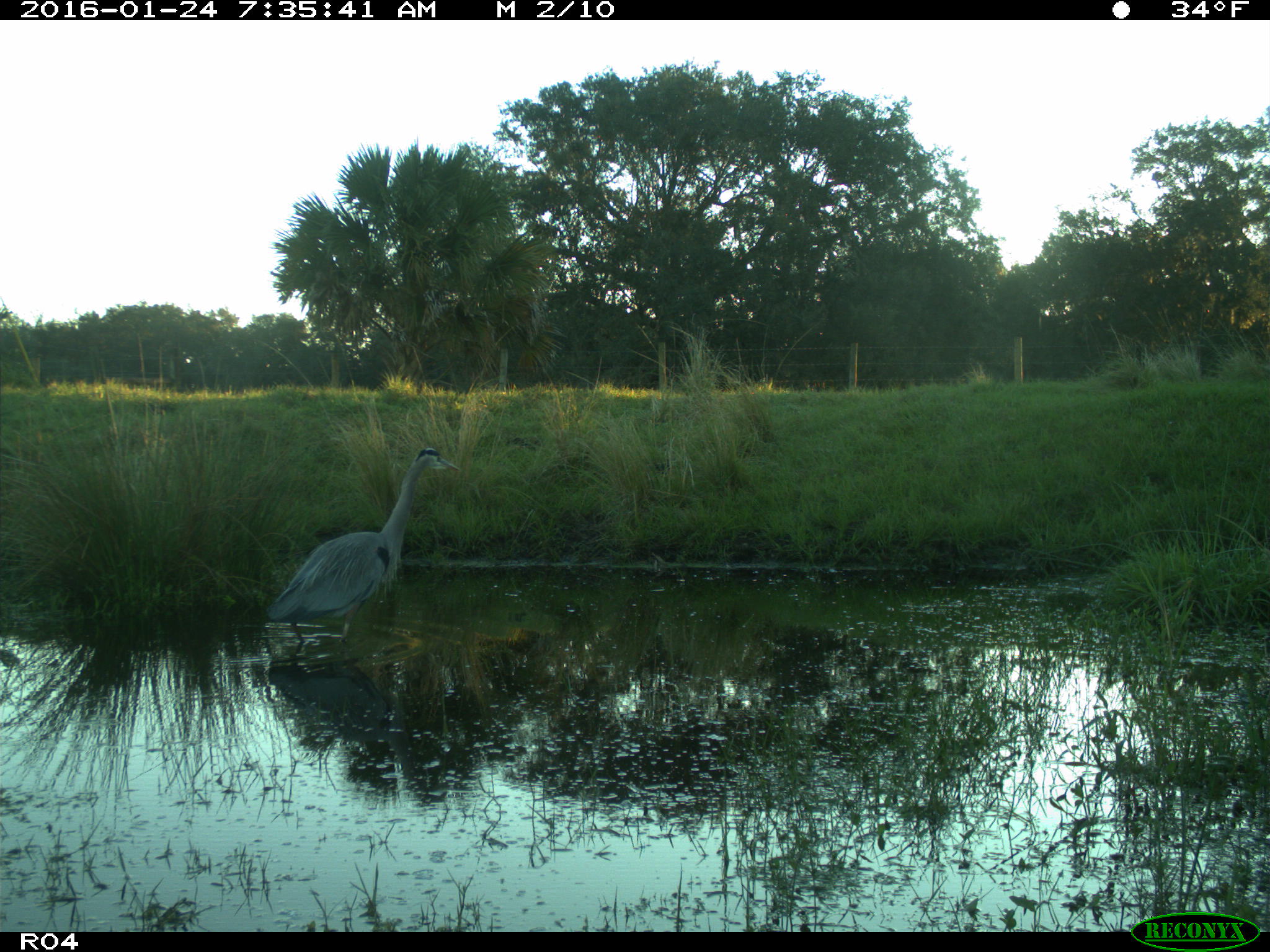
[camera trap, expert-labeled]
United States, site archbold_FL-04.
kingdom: Animalia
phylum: Chordata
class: Aves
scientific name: Aves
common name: birds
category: unidentified bird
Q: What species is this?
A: Unidentified bird (birds) (Aves).